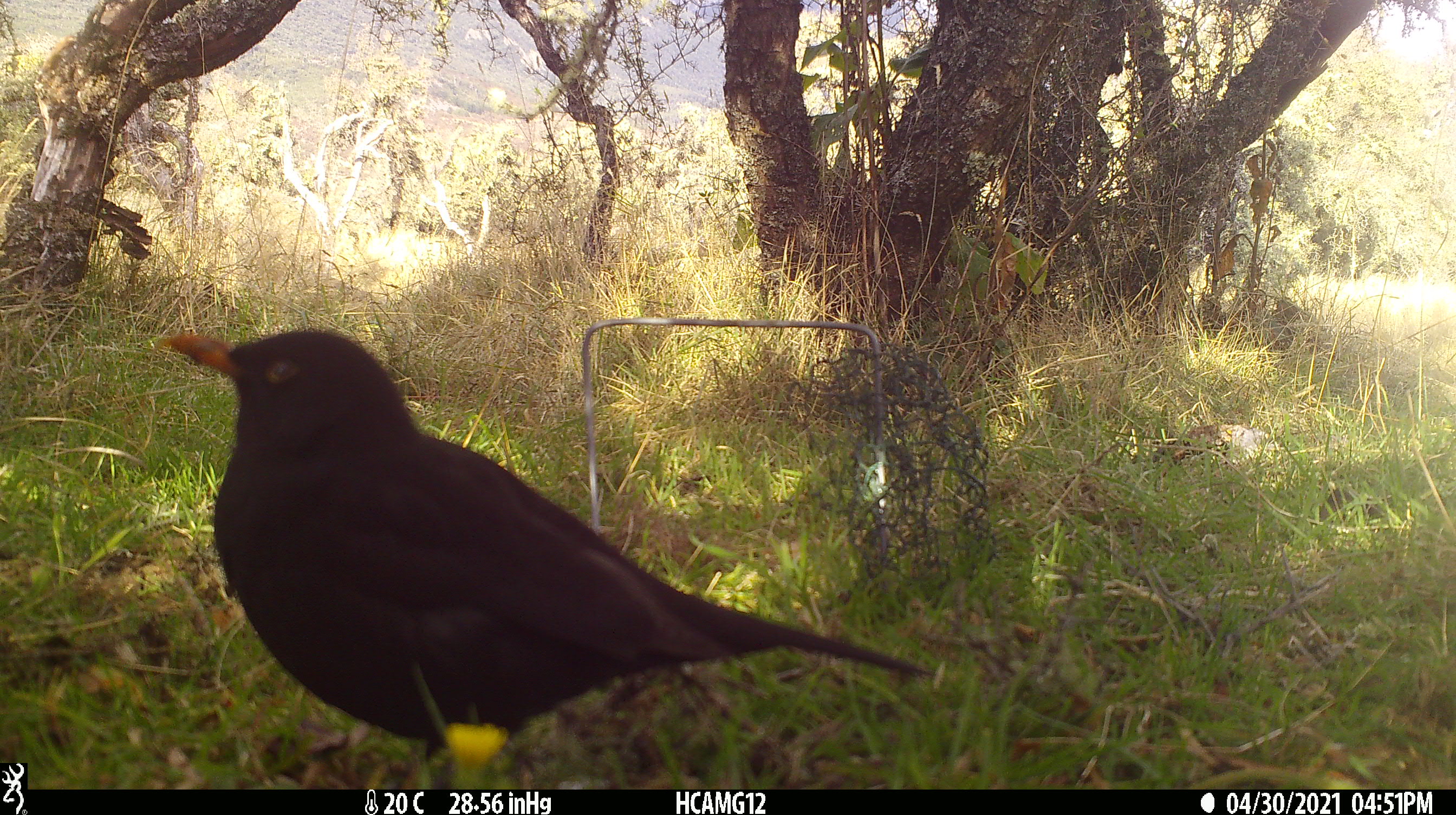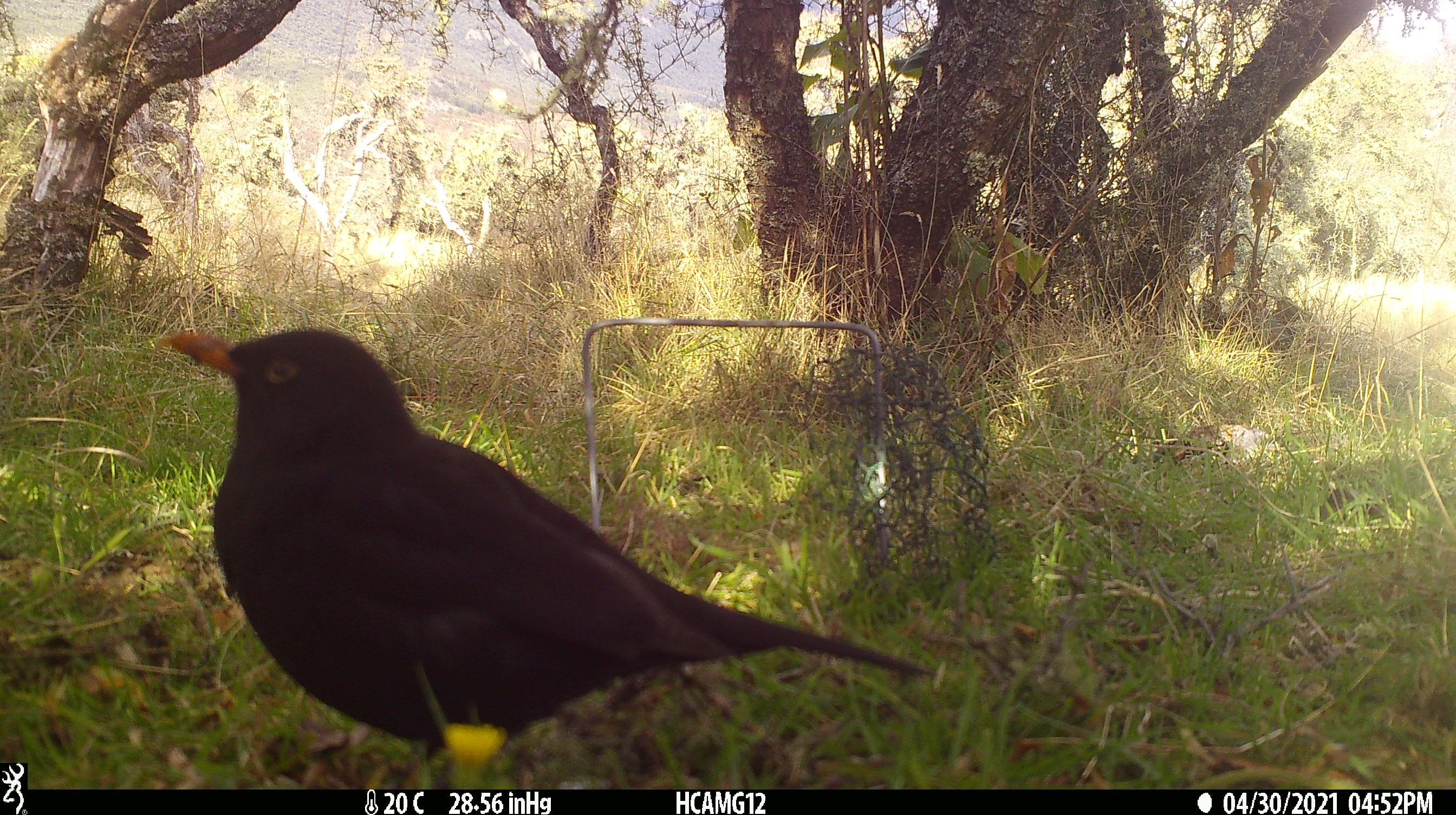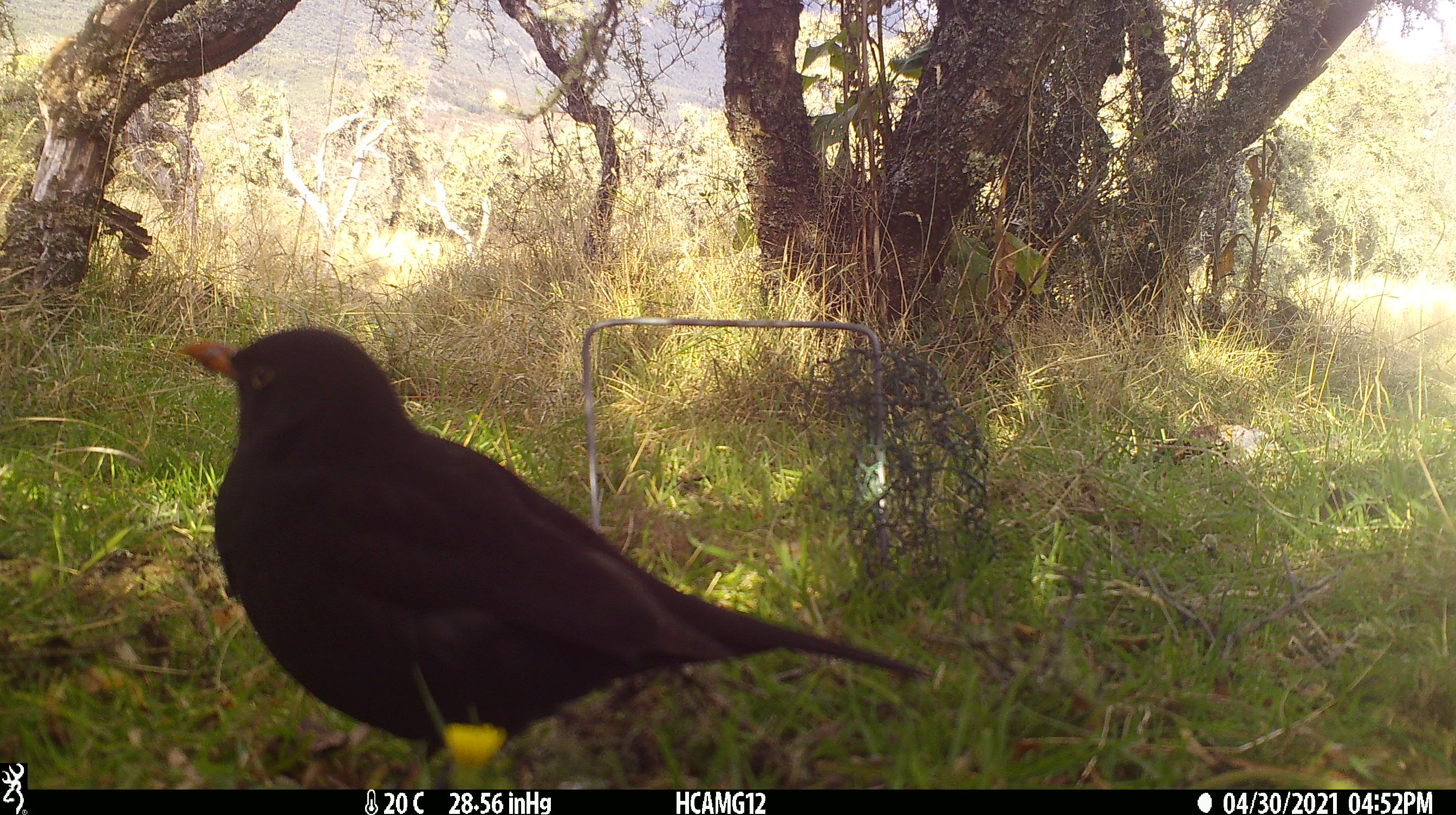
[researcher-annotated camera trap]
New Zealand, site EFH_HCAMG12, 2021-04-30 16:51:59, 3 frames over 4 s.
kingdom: Animalia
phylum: Chordata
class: Aves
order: Passeriformes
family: Turdidae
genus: Turdus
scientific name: Turdus merula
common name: eurasian blackbird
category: blackbird